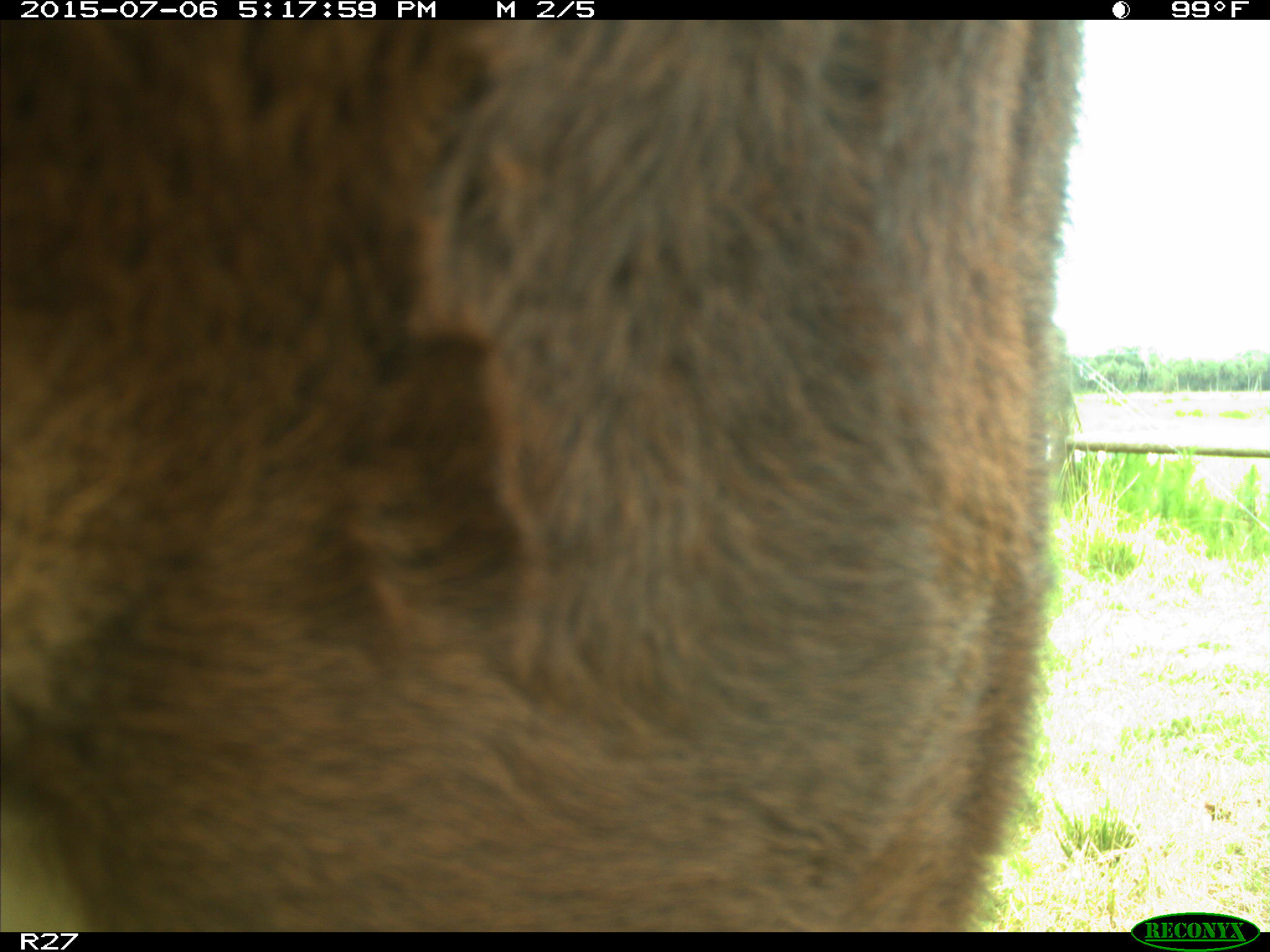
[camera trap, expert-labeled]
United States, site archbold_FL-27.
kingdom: Animalia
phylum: Chordata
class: Mammalia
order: Artiodactyla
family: Bovidae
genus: Bos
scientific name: Bos taurus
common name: domestic cow